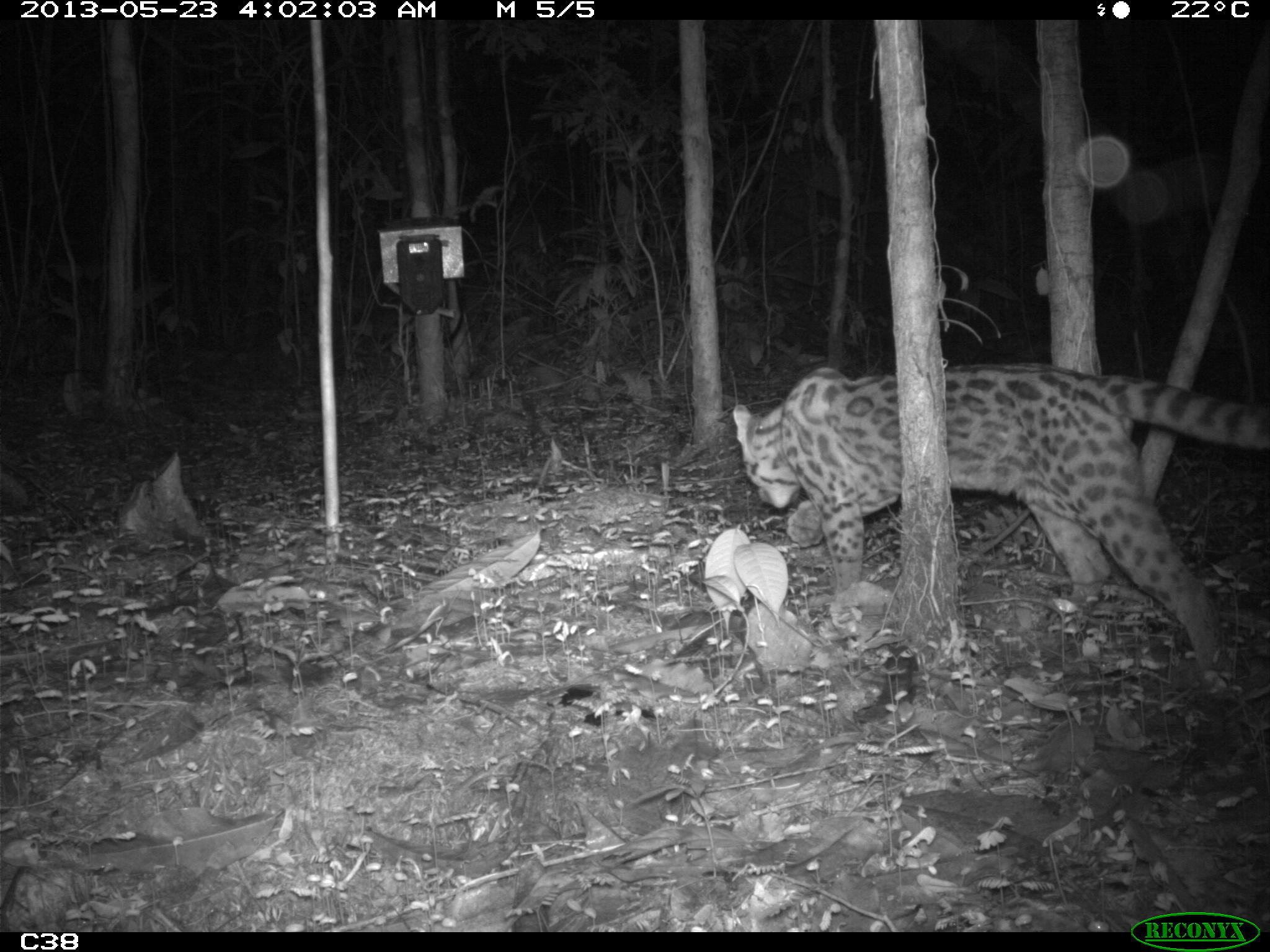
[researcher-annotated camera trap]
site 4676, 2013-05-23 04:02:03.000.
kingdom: Animalia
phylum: Chordata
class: Mammalia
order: Carnivora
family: Felidae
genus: Leopardus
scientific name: Leopardus wiedii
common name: margay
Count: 1.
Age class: adult.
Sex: male.